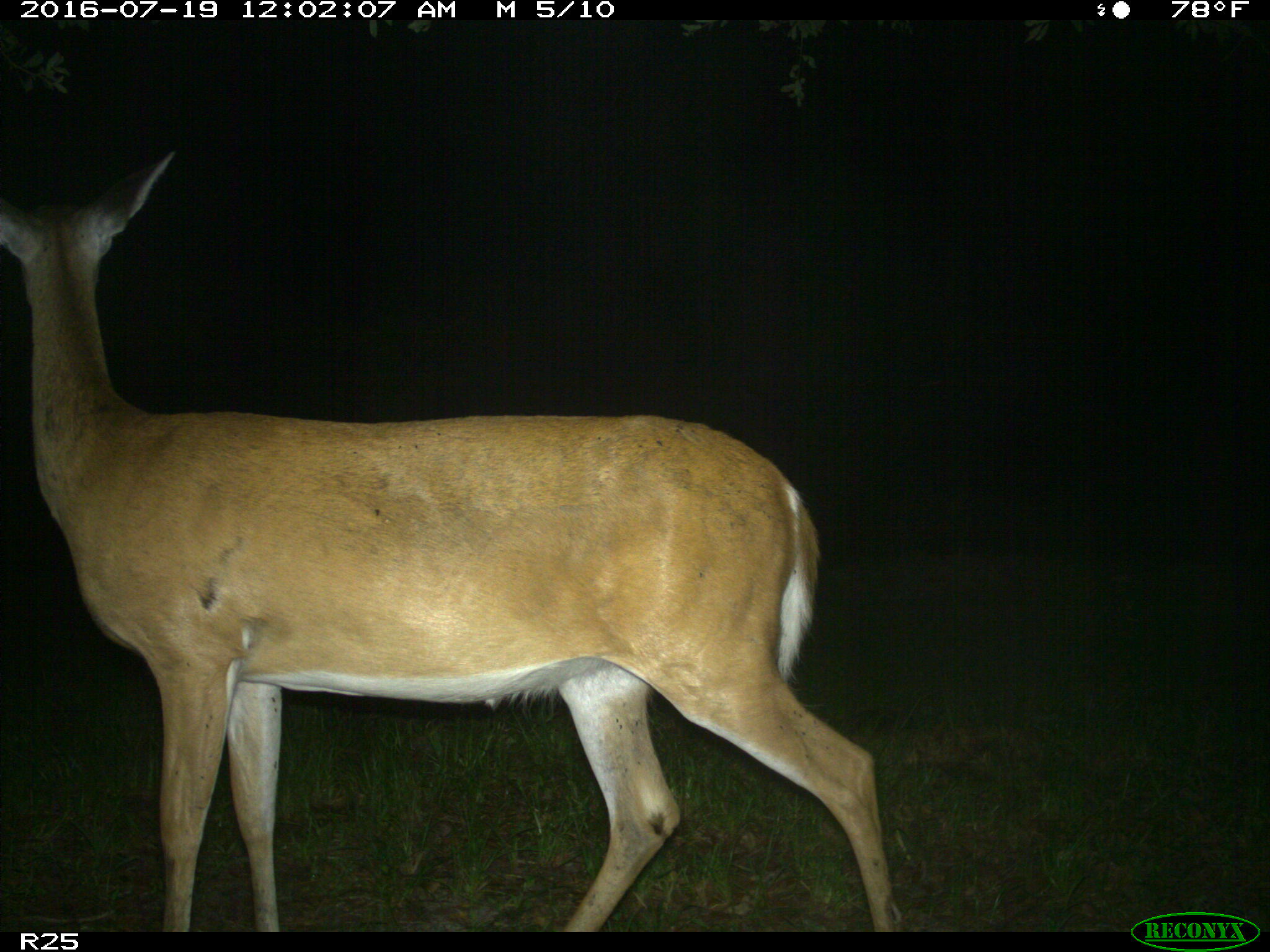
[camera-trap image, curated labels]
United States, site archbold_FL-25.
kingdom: Animalia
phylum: Chordata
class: Mammalia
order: Artiodactyla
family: Cervidae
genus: Odocoileus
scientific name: Odocoileus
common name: deer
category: unidentified deer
Unidentified deer (deer) (Odocoileus).